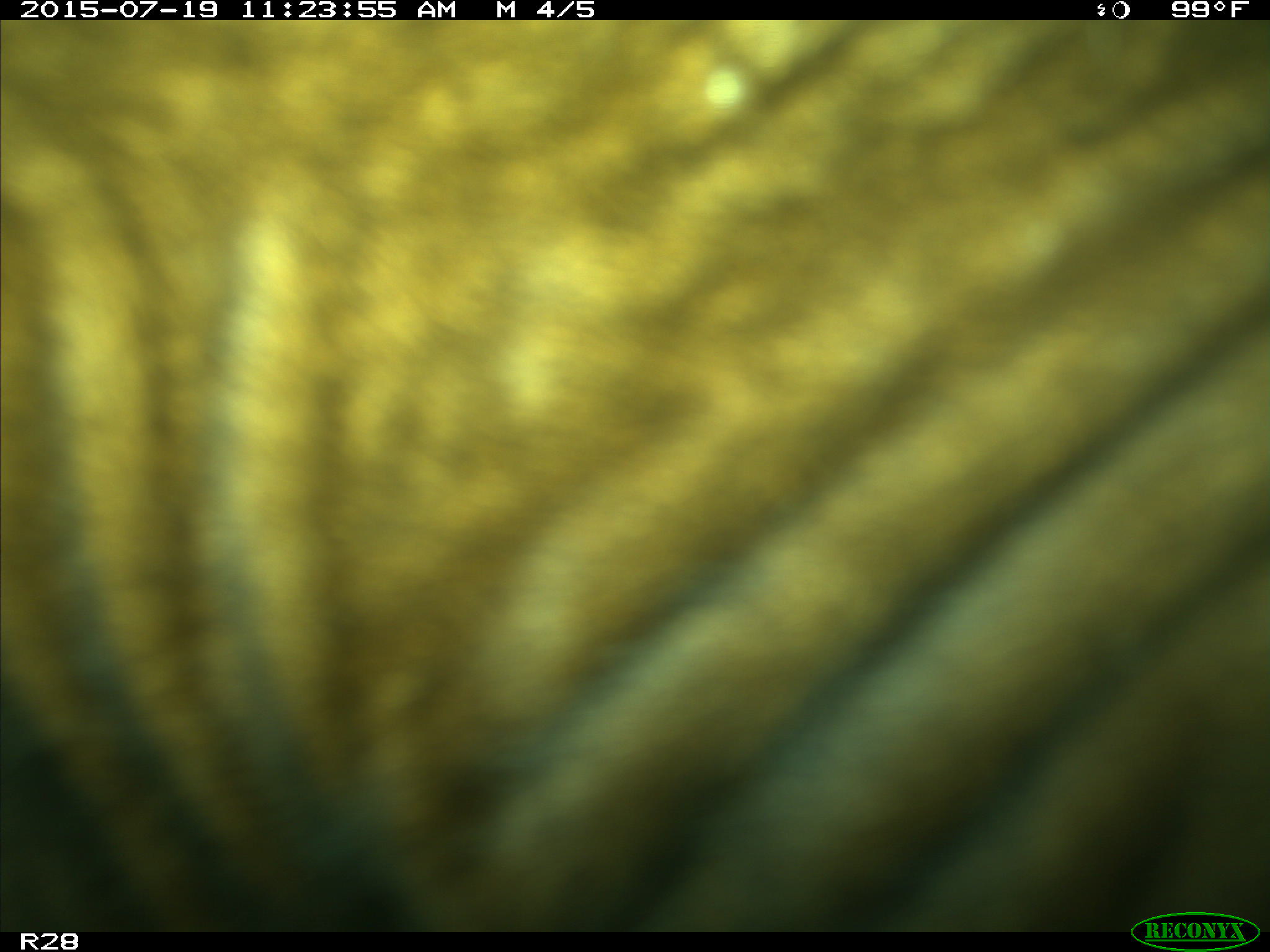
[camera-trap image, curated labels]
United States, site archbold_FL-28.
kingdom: Animalia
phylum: Chordata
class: Mammalia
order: Artiodactyla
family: Bovidae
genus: Bos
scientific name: Bos taurus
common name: domestic cow